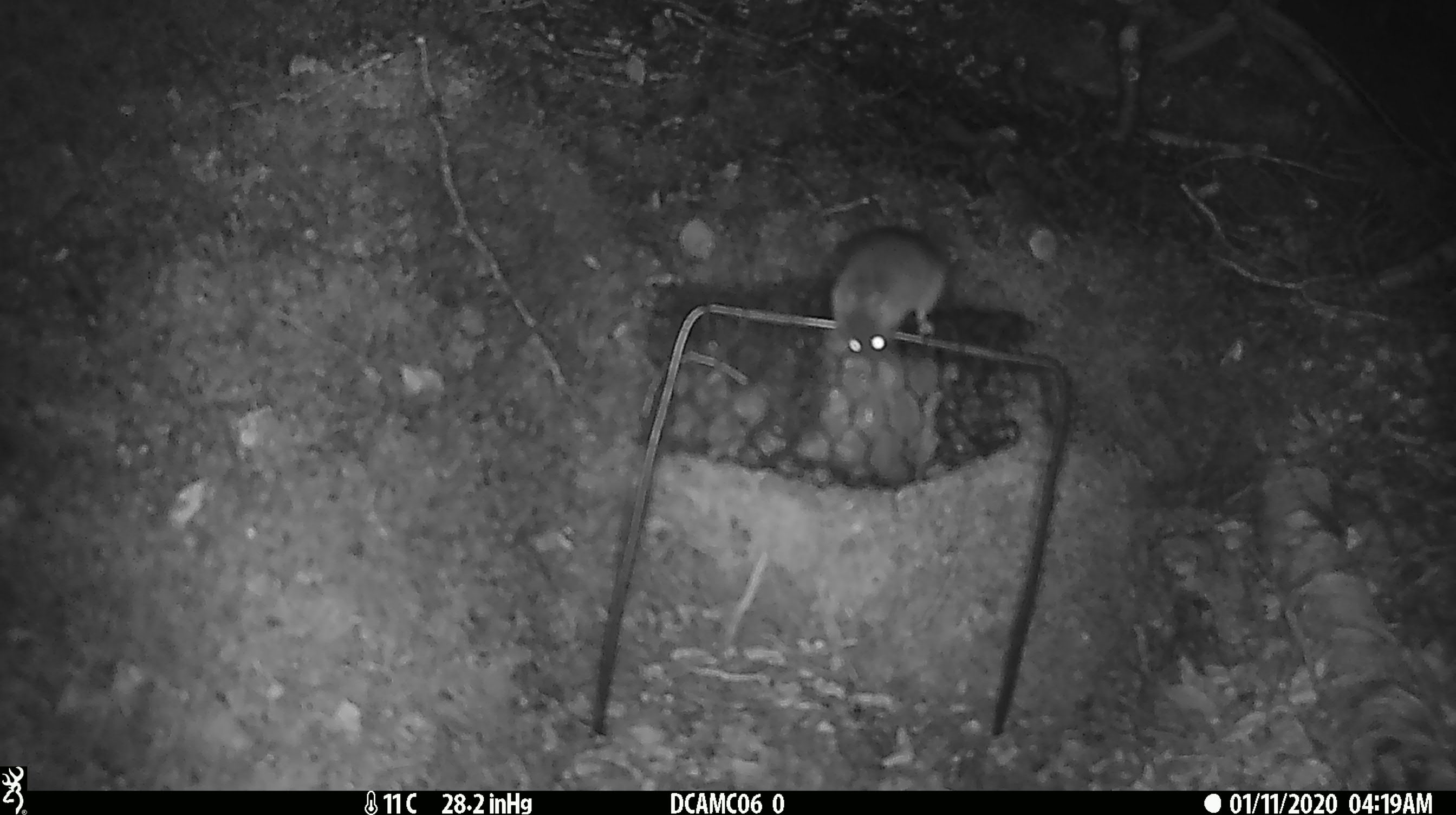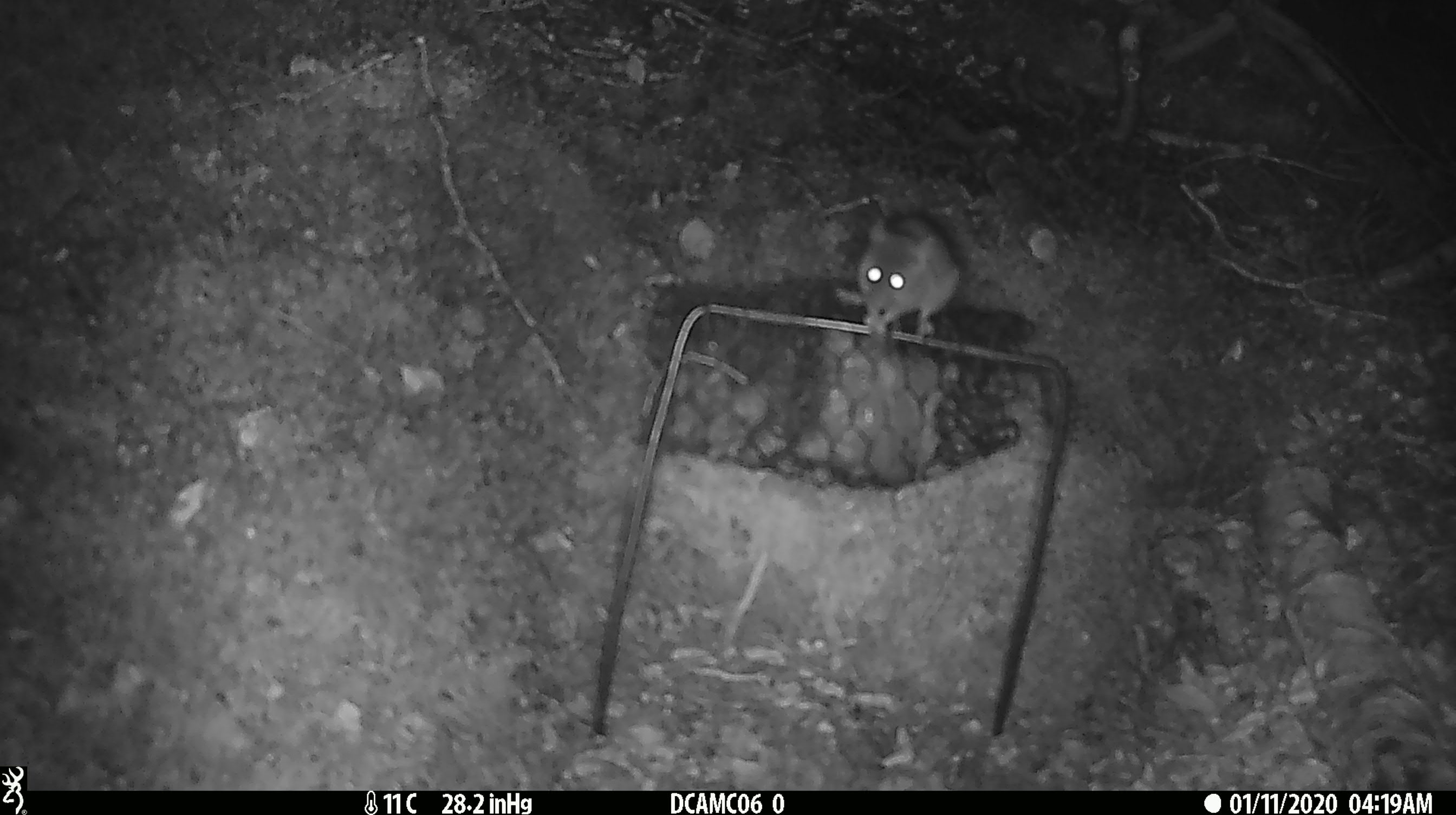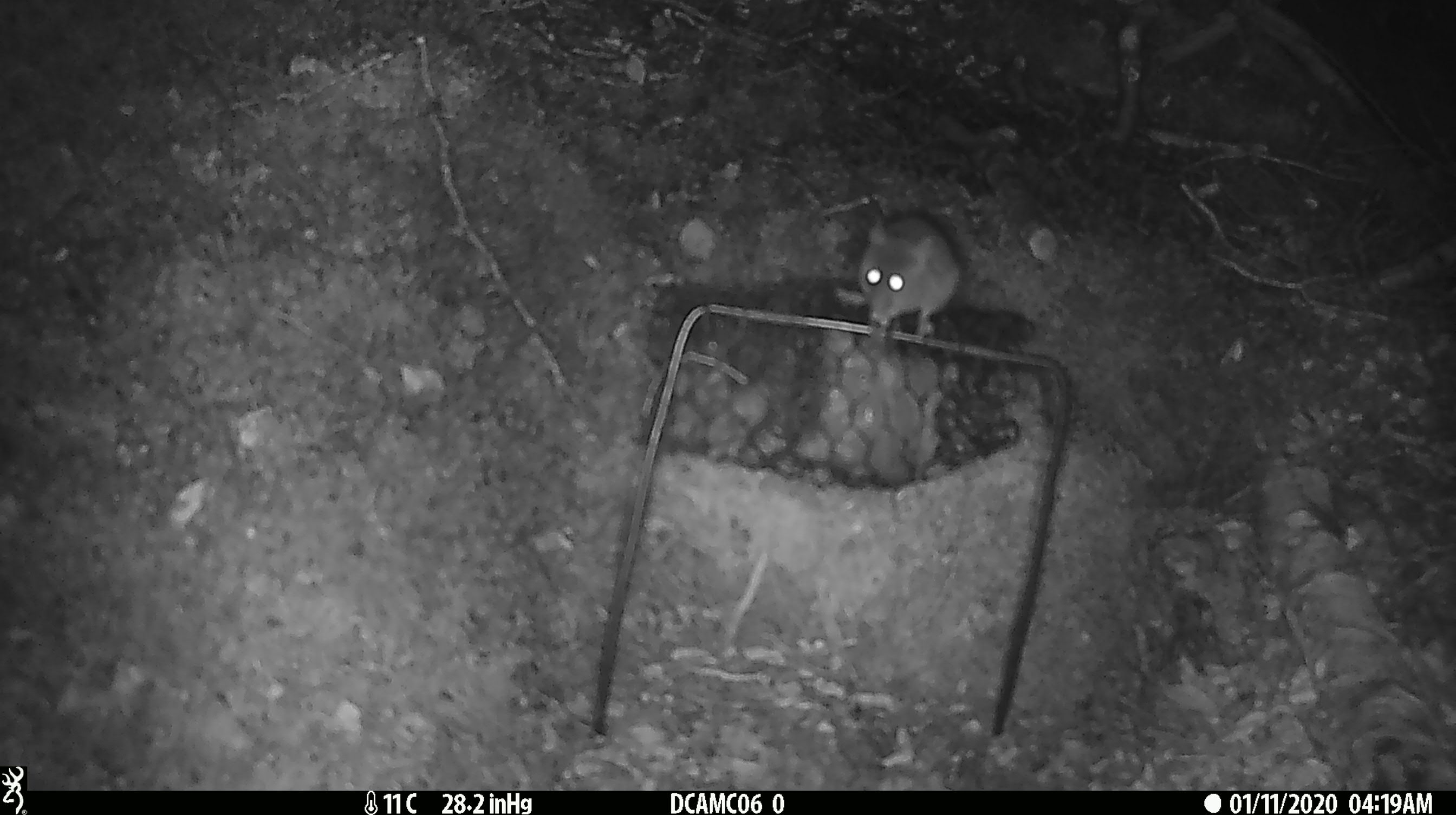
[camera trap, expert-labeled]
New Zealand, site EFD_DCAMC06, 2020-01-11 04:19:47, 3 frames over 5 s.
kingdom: Animalia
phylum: Chordata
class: Mammalia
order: Rodentia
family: Muridae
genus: Mus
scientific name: Mus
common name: mouse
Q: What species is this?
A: Mouse (Mus).